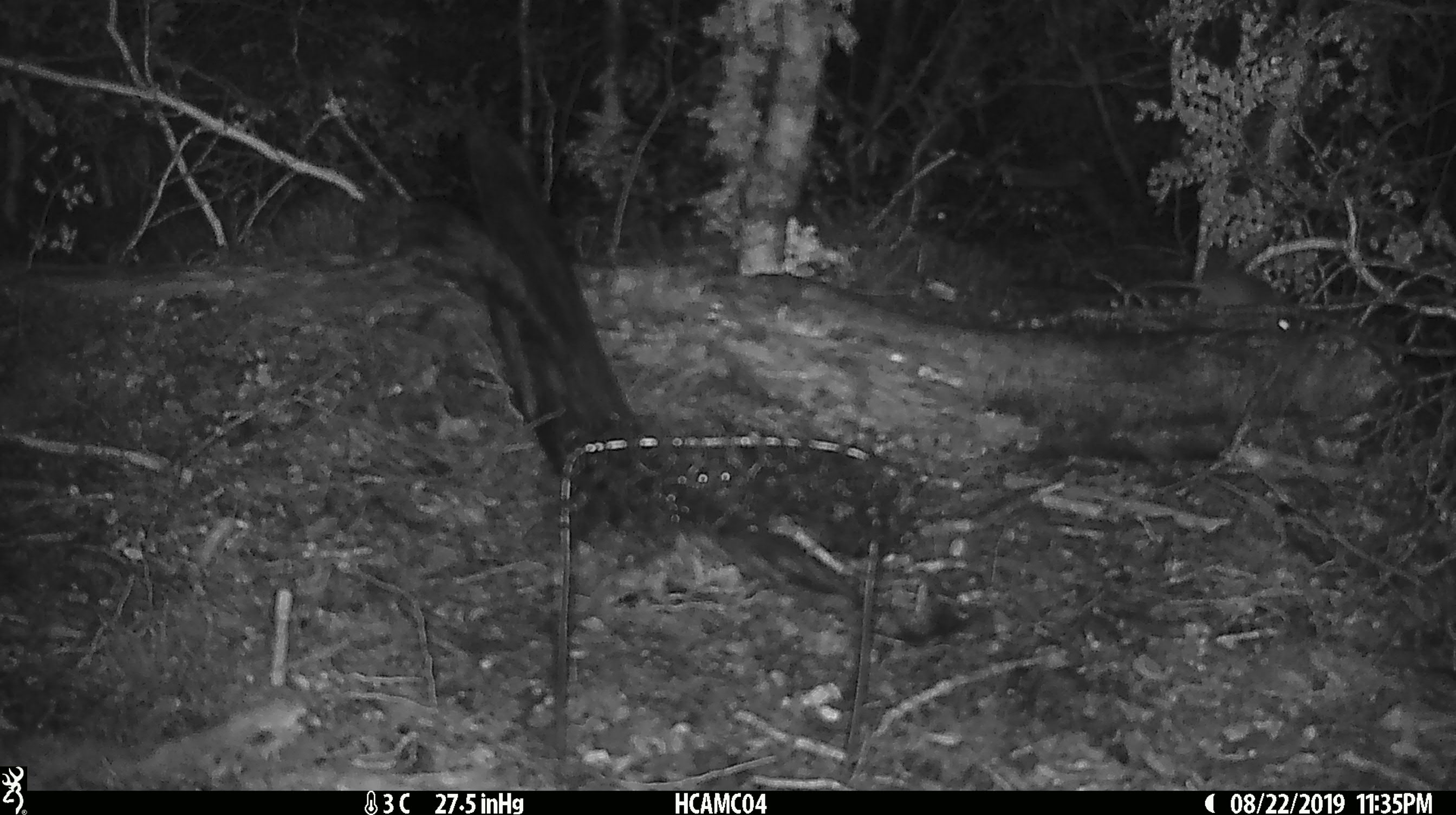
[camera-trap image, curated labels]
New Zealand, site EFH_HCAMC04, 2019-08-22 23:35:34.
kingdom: Animalia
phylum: Chordata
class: Mammalia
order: Rodentia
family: Muridae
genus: Mus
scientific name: Mus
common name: mouse